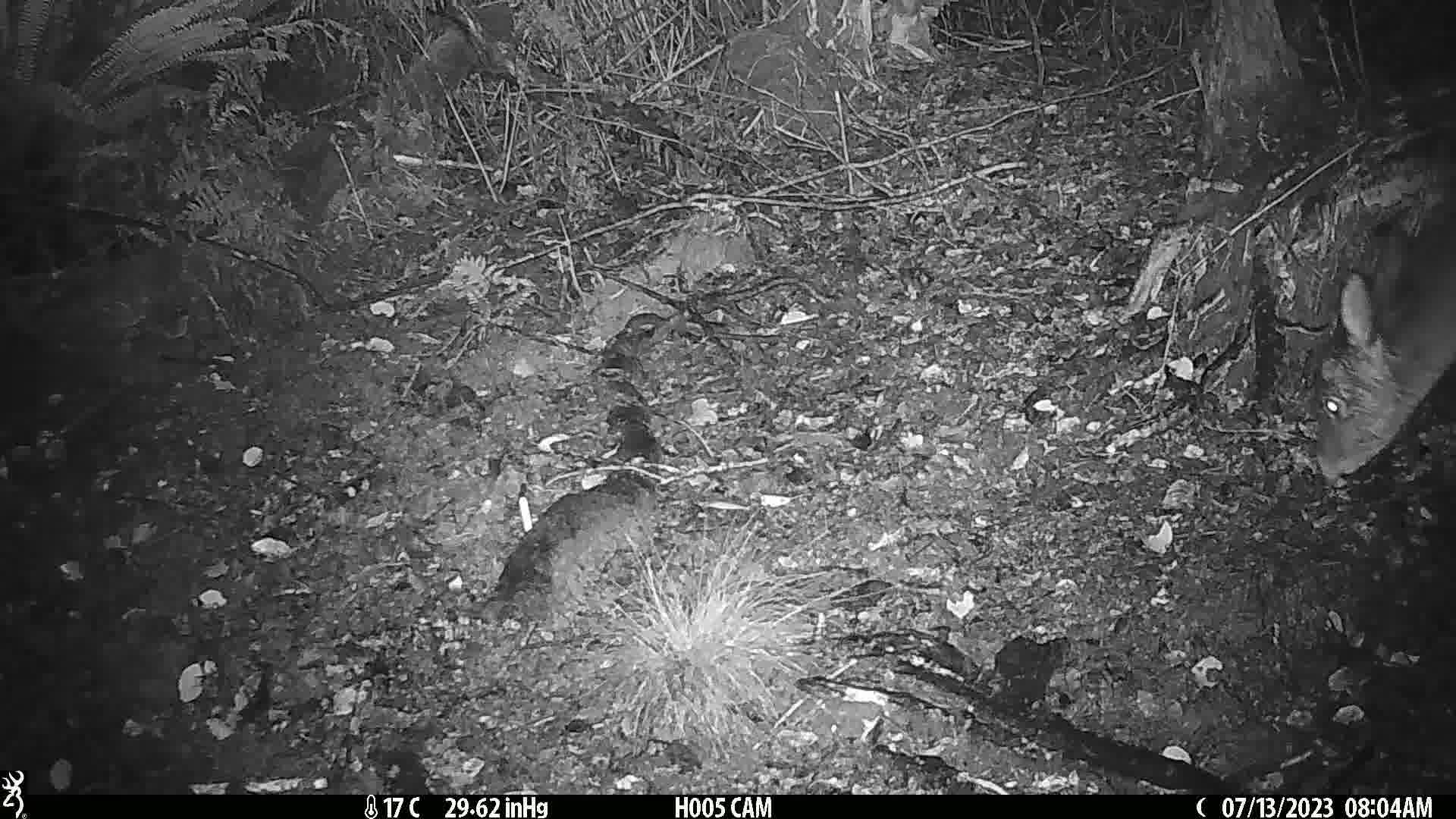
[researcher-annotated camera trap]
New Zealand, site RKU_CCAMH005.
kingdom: Animalia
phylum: Chordata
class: Mammalia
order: Artiodactyla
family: Cervidae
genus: Odocoileus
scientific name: Odocoileus virginianus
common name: white-tailed deer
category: white tailed deer